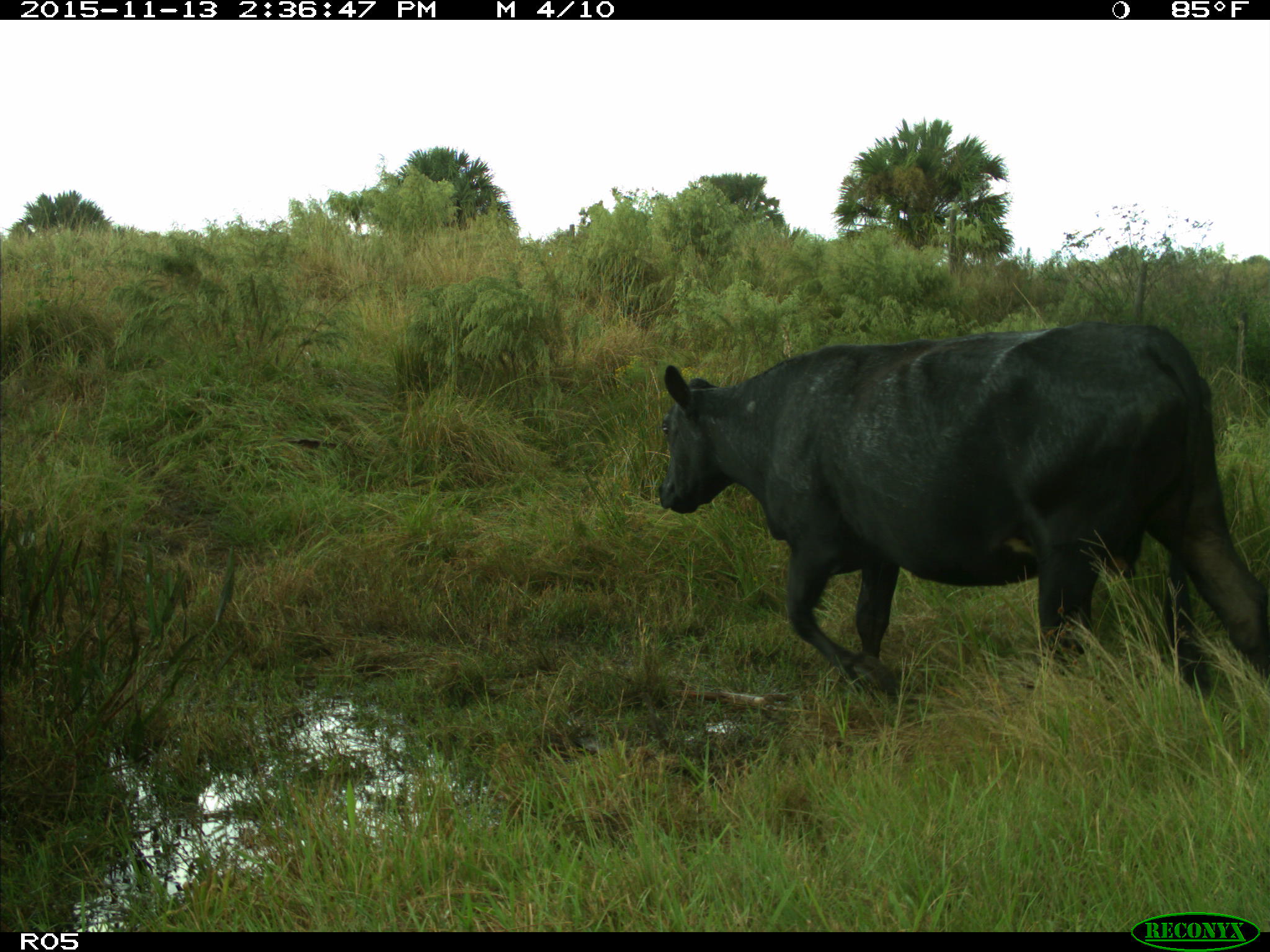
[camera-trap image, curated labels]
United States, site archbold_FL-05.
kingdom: Animalia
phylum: Chordata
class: Mammalia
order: Artiodactyla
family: Bovidae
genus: Bos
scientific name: Bos taurus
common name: domestic cow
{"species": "Bos taurus (domestic cow)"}